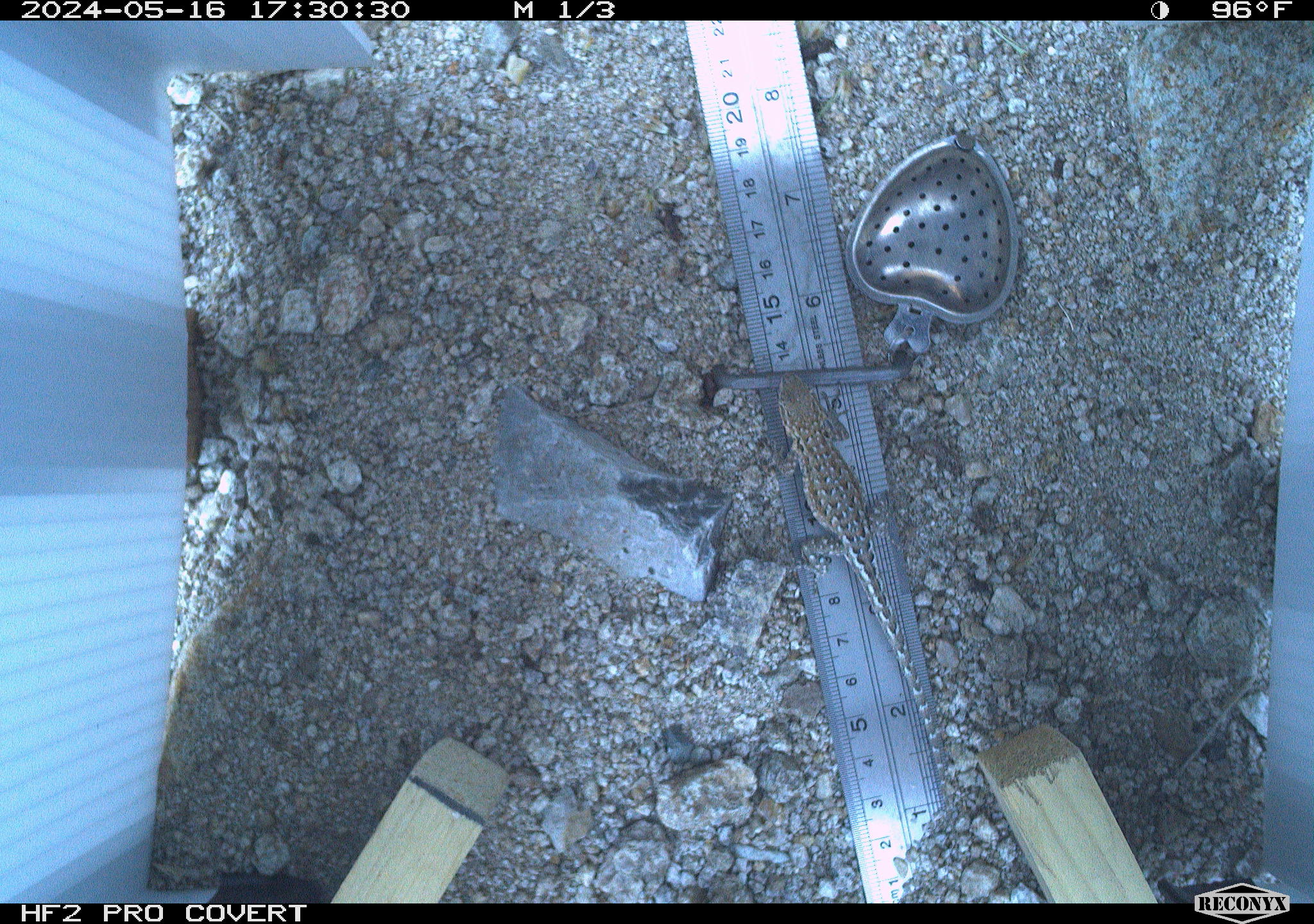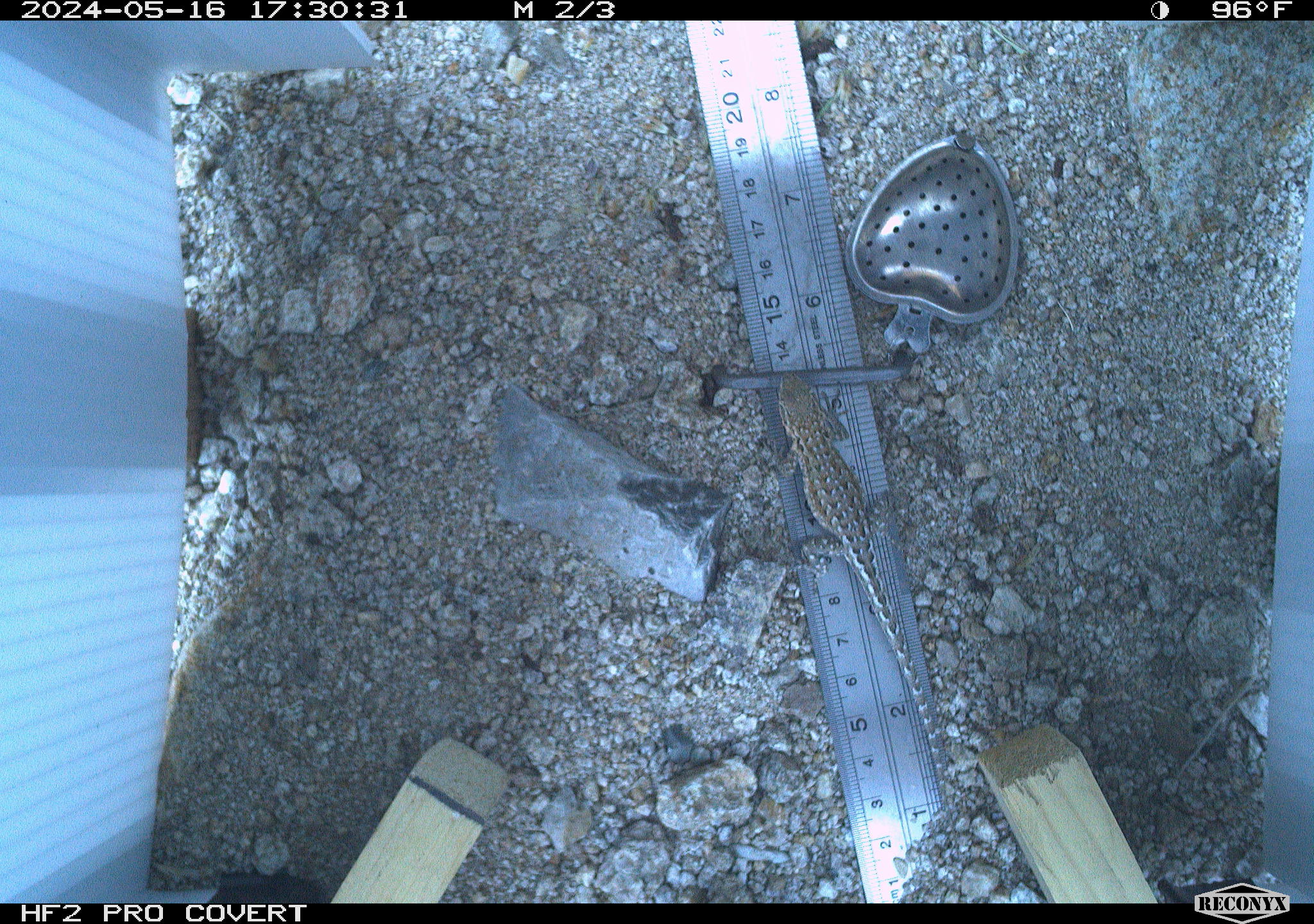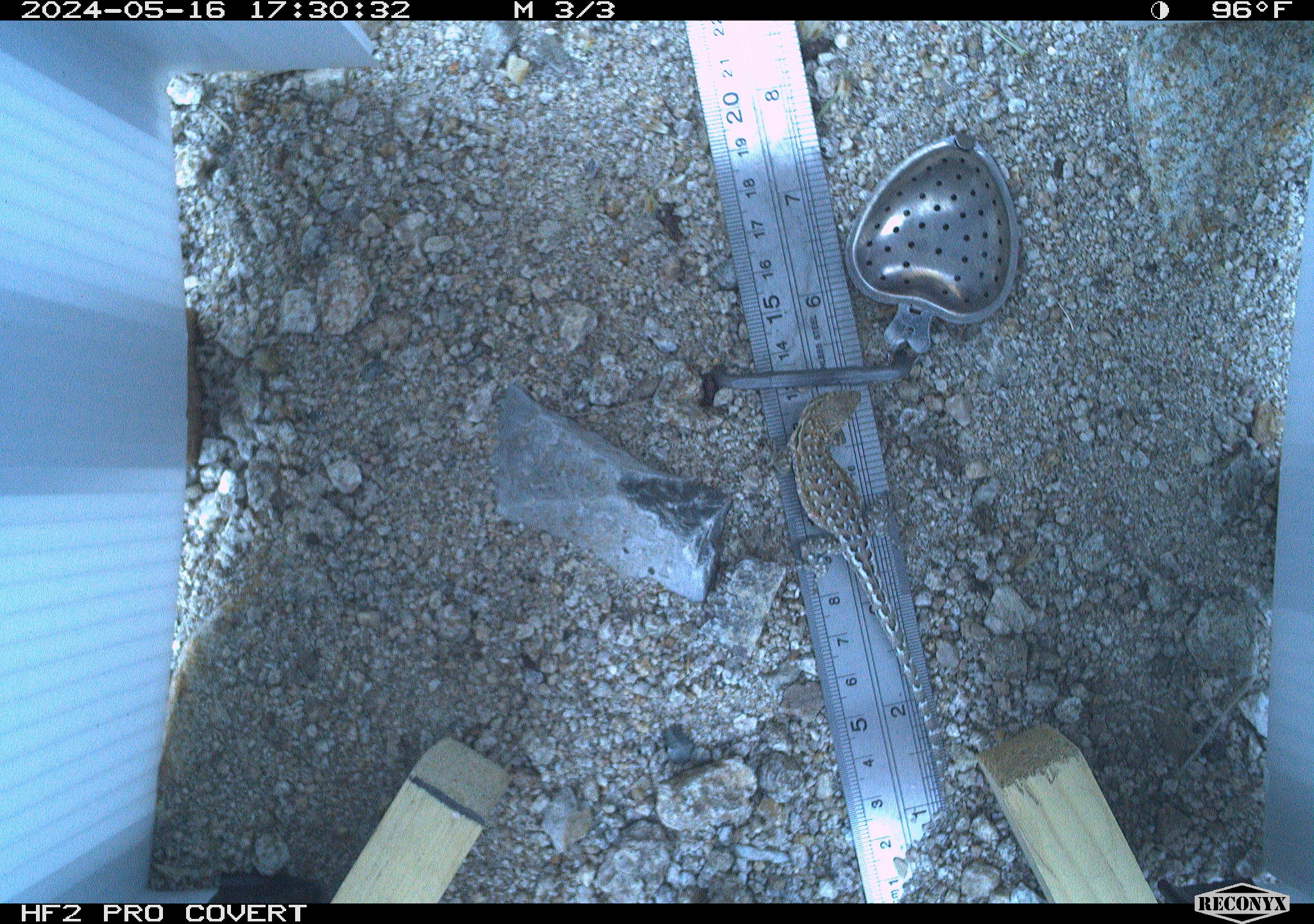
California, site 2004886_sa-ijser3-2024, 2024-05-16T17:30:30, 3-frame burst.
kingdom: Animalia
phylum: Chordata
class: Reptilia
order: Squamata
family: Phrynosomatidae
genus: Uta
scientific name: Uta stansburiana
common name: common side-blotched lizard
Common side-blotched lizard (Uta stansburiana).